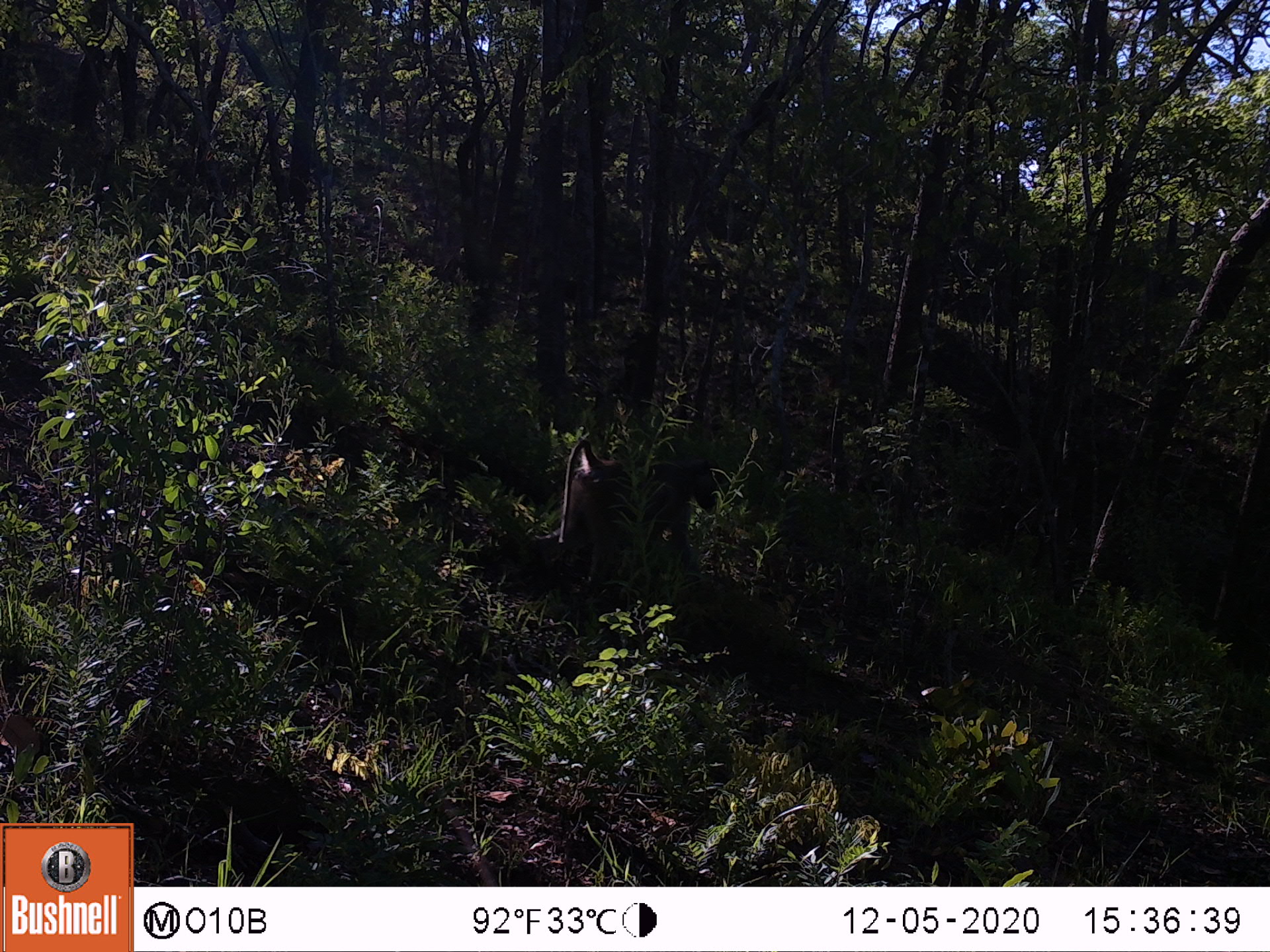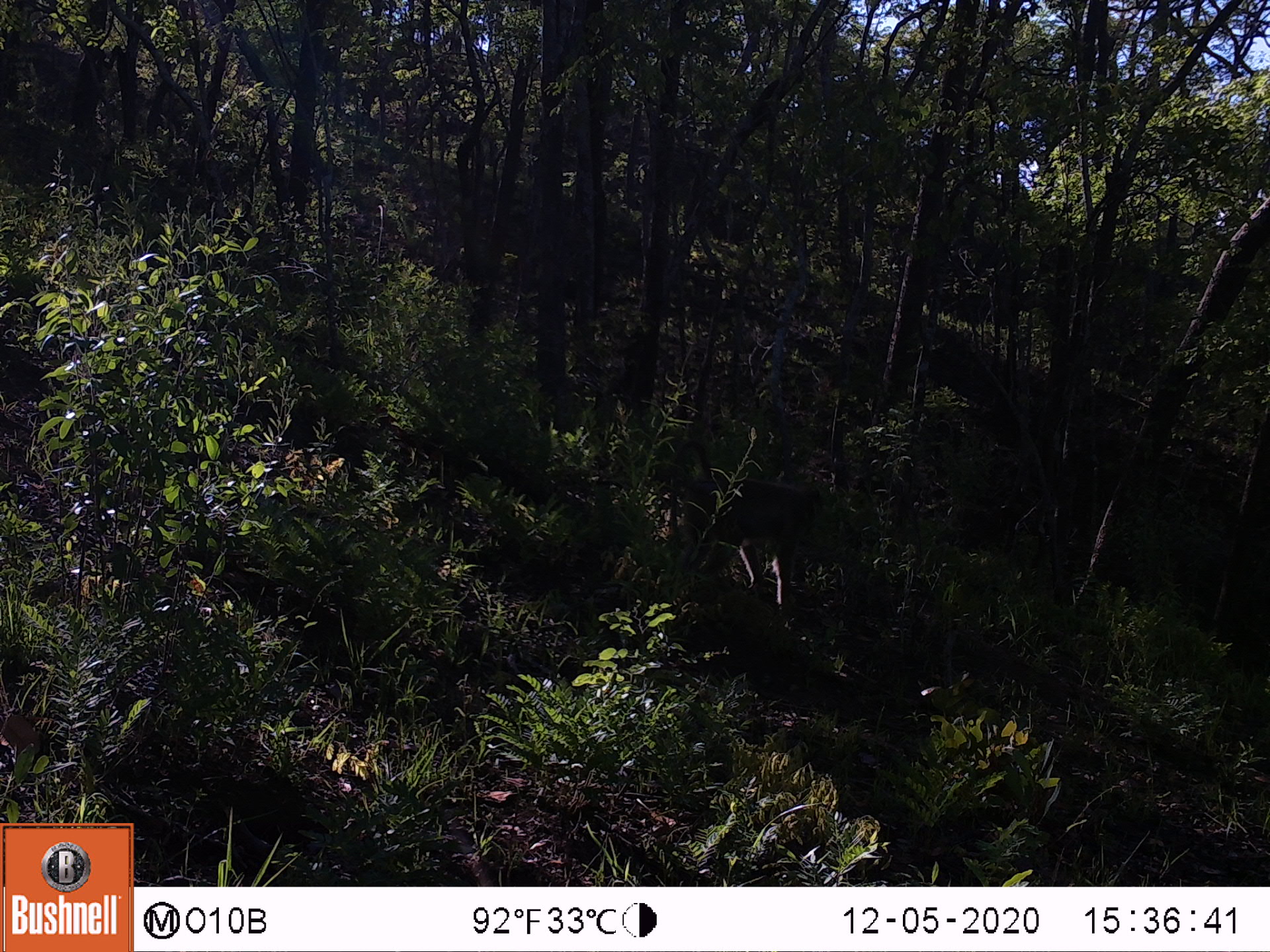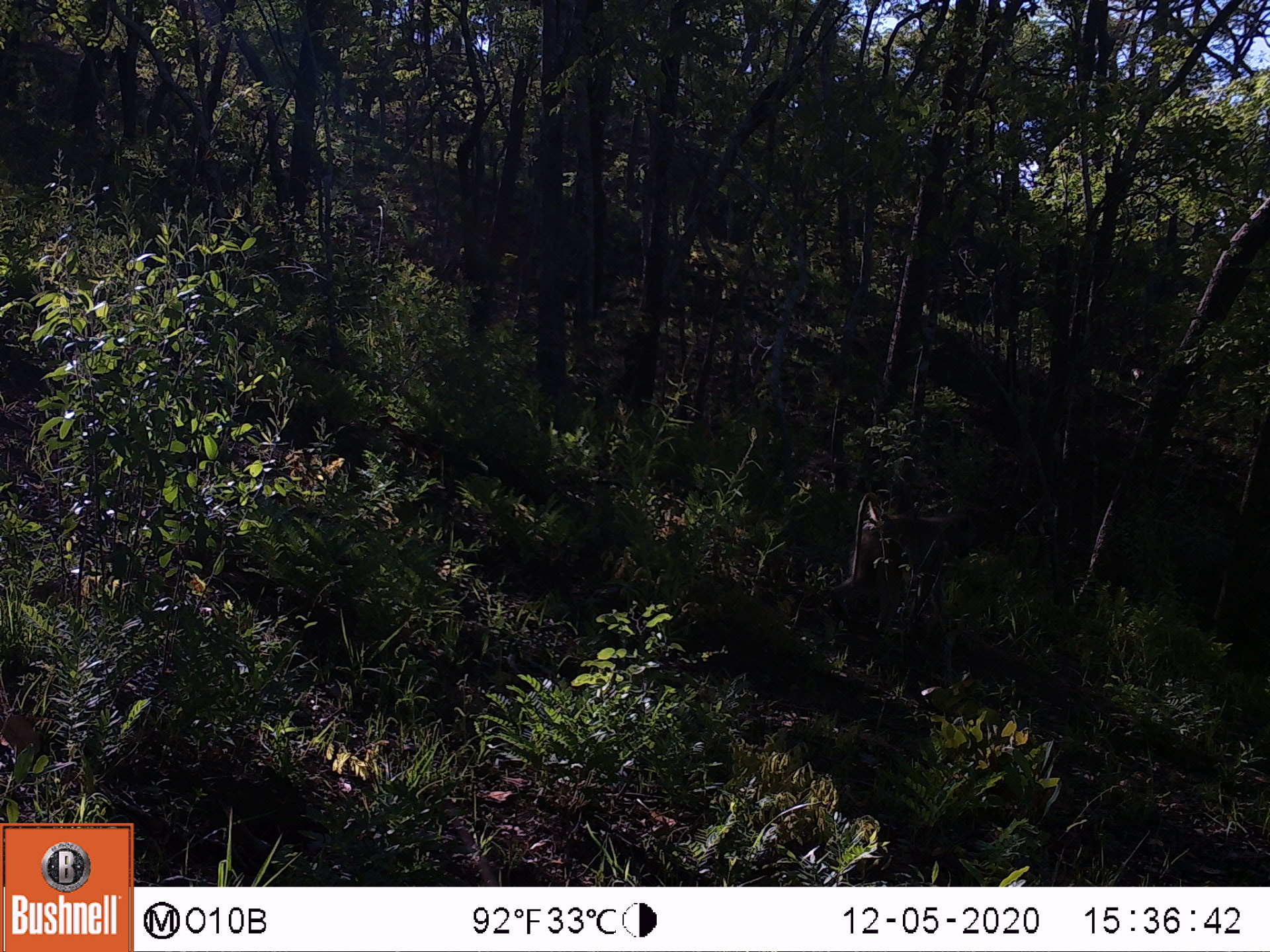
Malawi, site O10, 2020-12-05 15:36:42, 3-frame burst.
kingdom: Animalia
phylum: Chordata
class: Mammalia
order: Primates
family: Cercopithecidae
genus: Papio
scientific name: Papio cynocephalus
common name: yellow baboon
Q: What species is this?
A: Yellow baboon (Papio cynocephalus).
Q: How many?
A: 1.